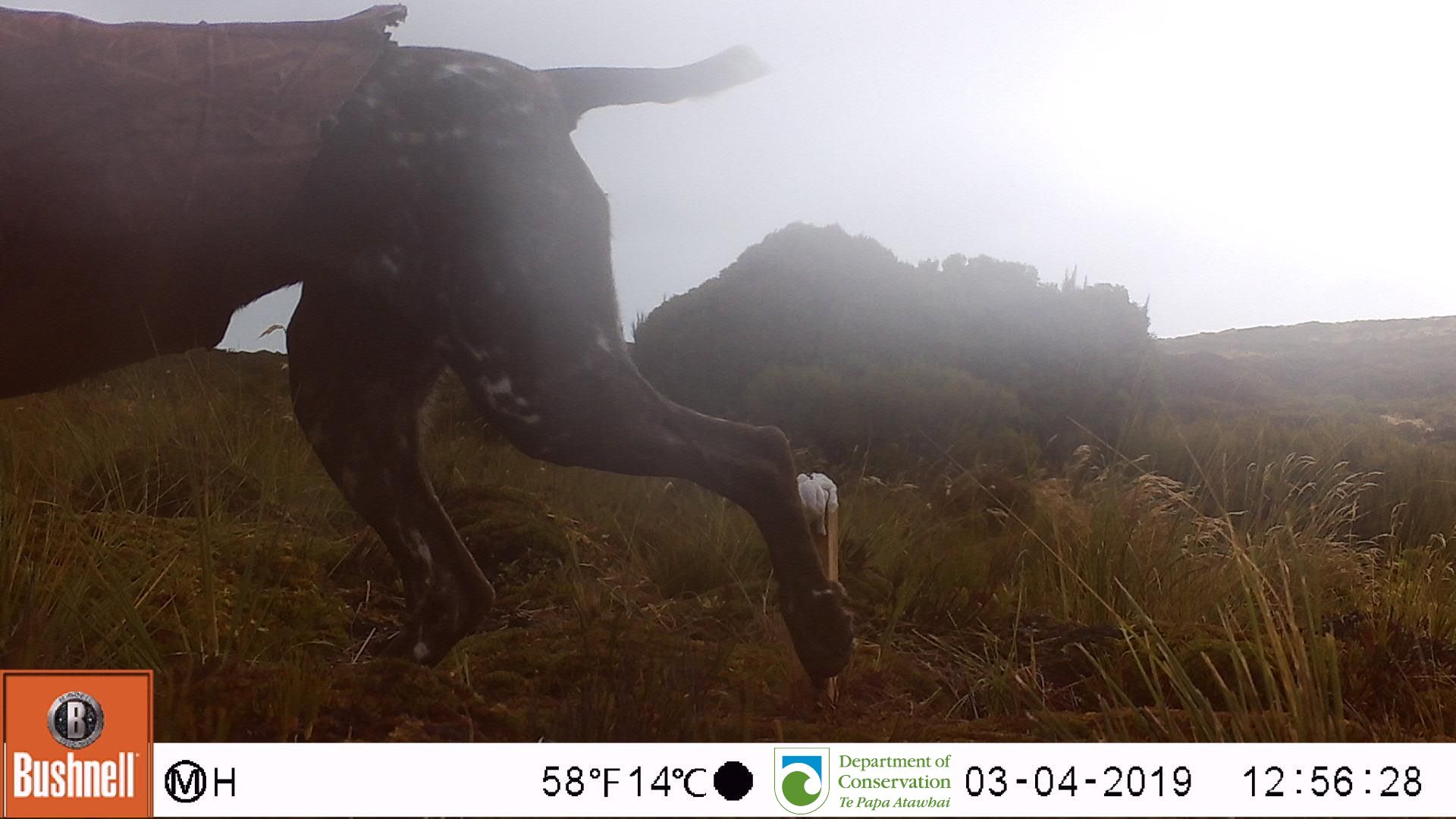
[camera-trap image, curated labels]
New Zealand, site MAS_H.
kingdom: Animalia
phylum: Chordata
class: Mammalia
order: Carnivora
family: Canidae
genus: Canis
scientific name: Canis familiaris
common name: domestic dog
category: dog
Dog (domestic dog) (Canis familiaris).